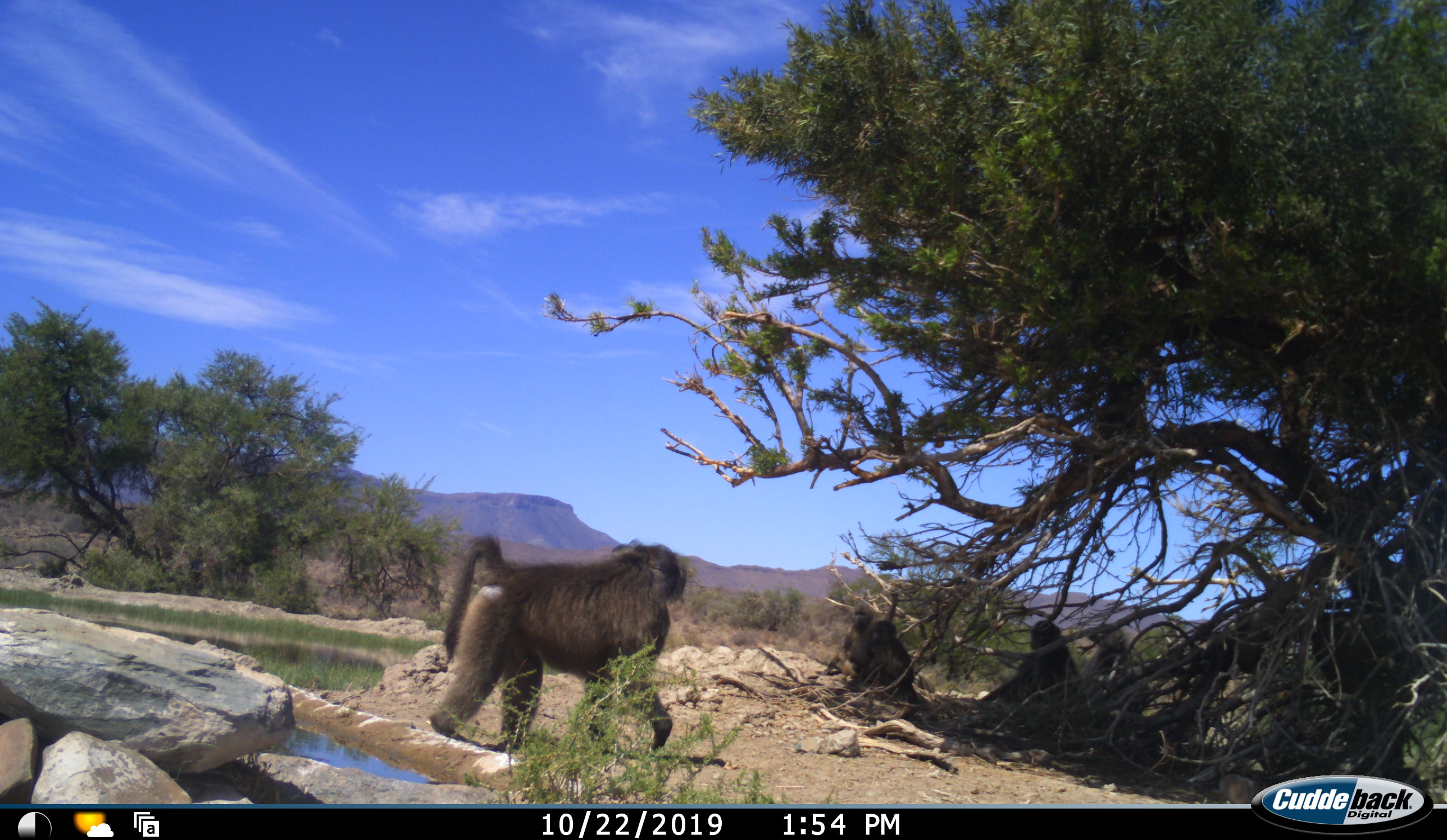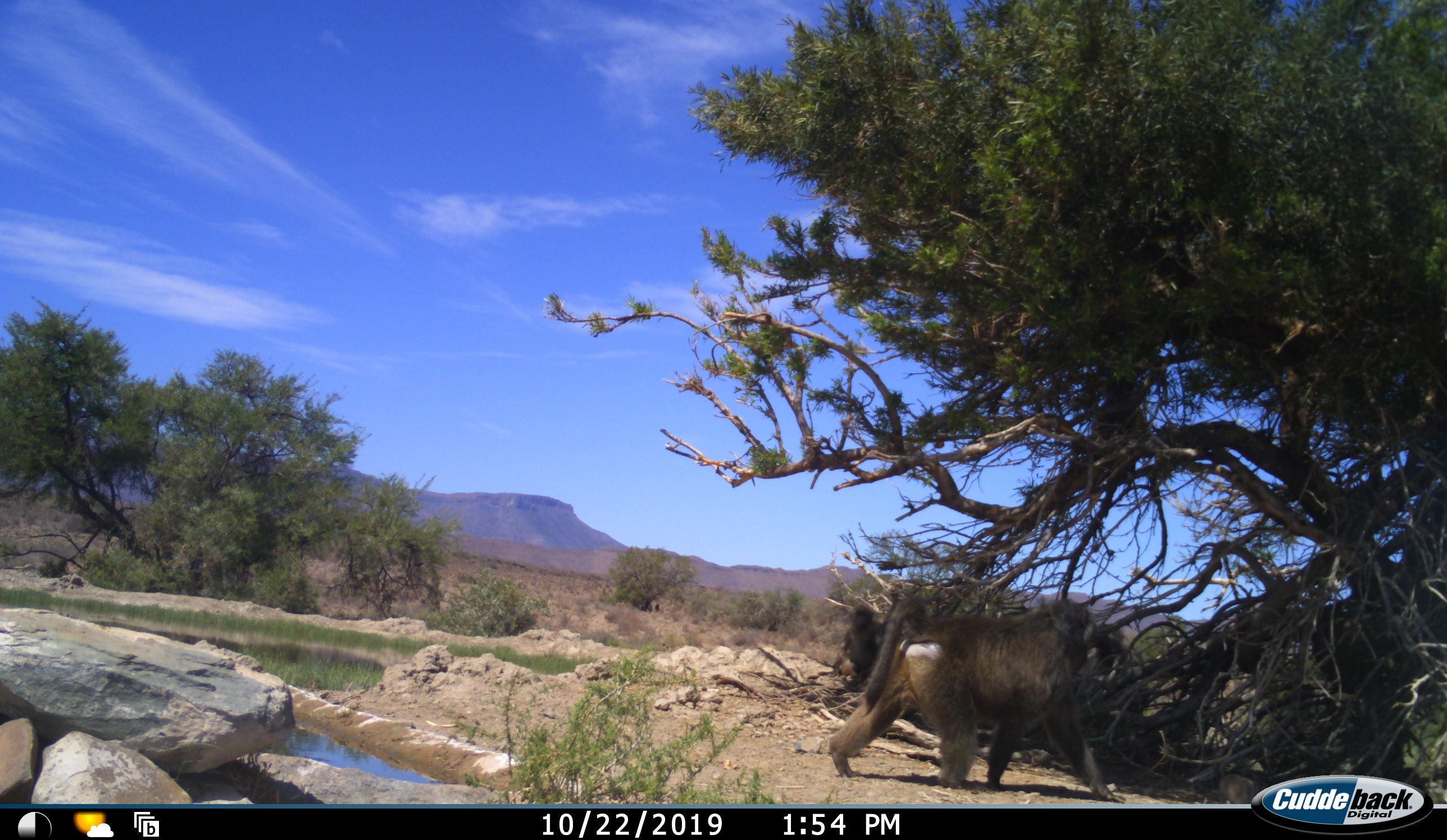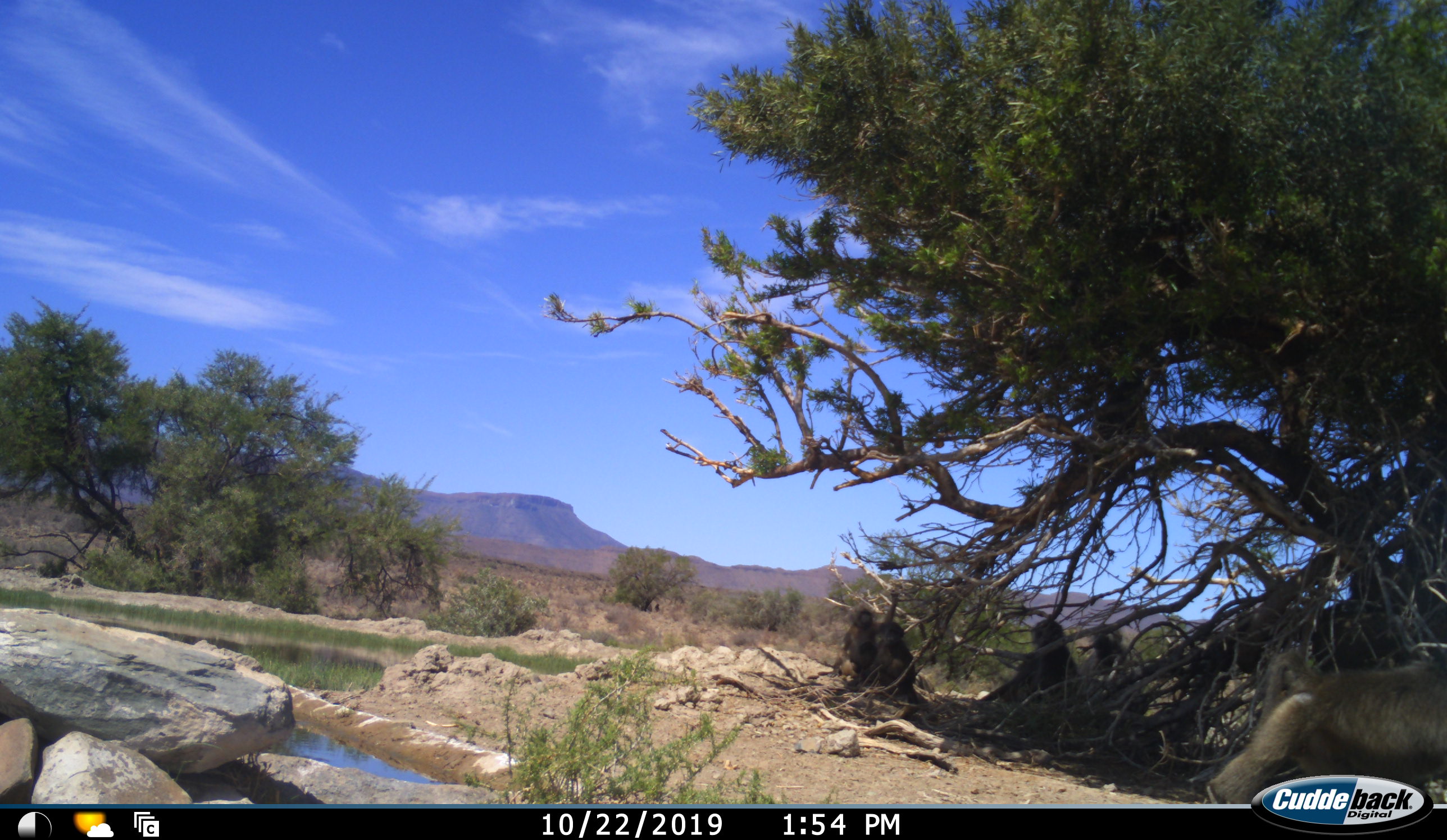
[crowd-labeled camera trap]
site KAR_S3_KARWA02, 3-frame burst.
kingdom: Animalia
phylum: Chordata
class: Mammalia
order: Primates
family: Cercopithecidae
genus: Papio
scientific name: Papio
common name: baboon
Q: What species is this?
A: Baboon (Papio).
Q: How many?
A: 5.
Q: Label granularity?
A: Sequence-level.